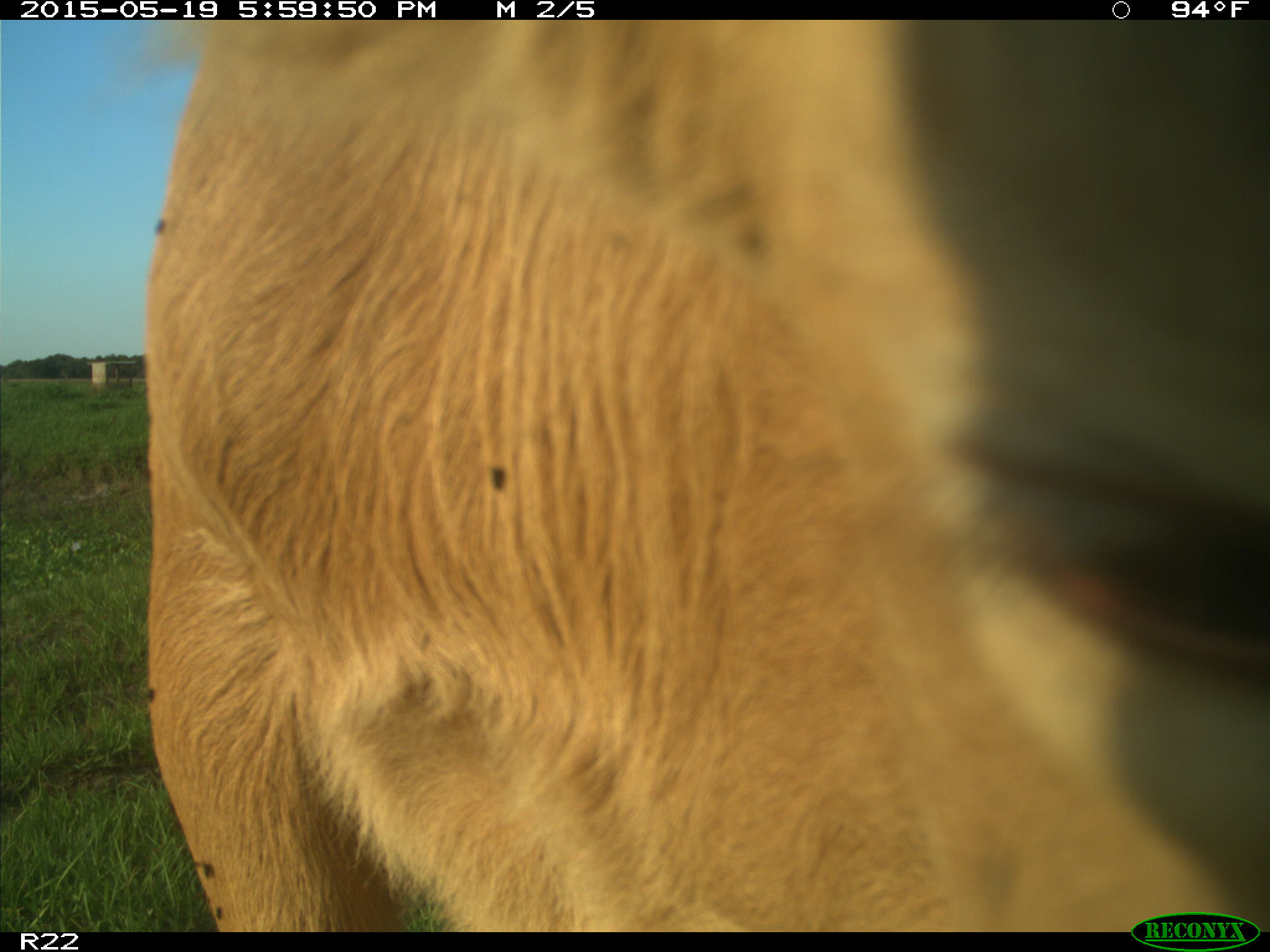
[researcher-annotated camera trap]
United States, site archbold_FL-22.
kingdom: Animalia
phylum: Chordata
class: Mammalia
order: Artiodactyla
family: Bovidae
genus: Bos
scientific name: Bos taurus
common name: domestic cow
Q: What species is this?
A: Bos taurus (domestic cow).